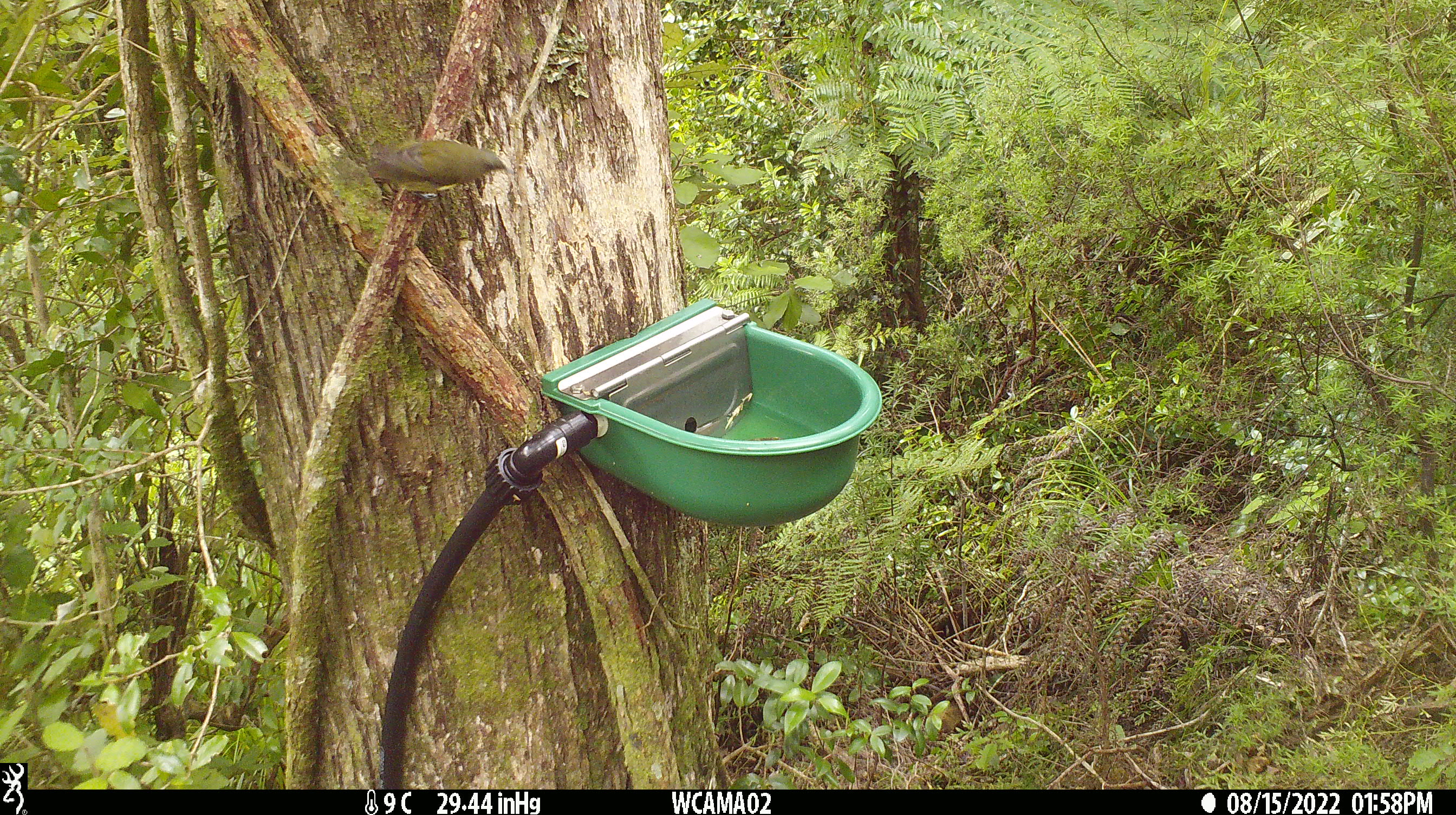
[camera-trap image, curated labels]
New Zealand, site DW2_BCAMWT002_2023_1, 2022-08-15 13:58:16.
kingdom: Animalia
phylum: Chordata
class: Aves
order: Passeriformes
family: Meliphagidae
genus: Anthornis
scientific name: Anthornis melanura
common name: new zealand bellbird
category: bellbird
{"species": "bellbird (new zealand bellbird) (Anthornis melanura)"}